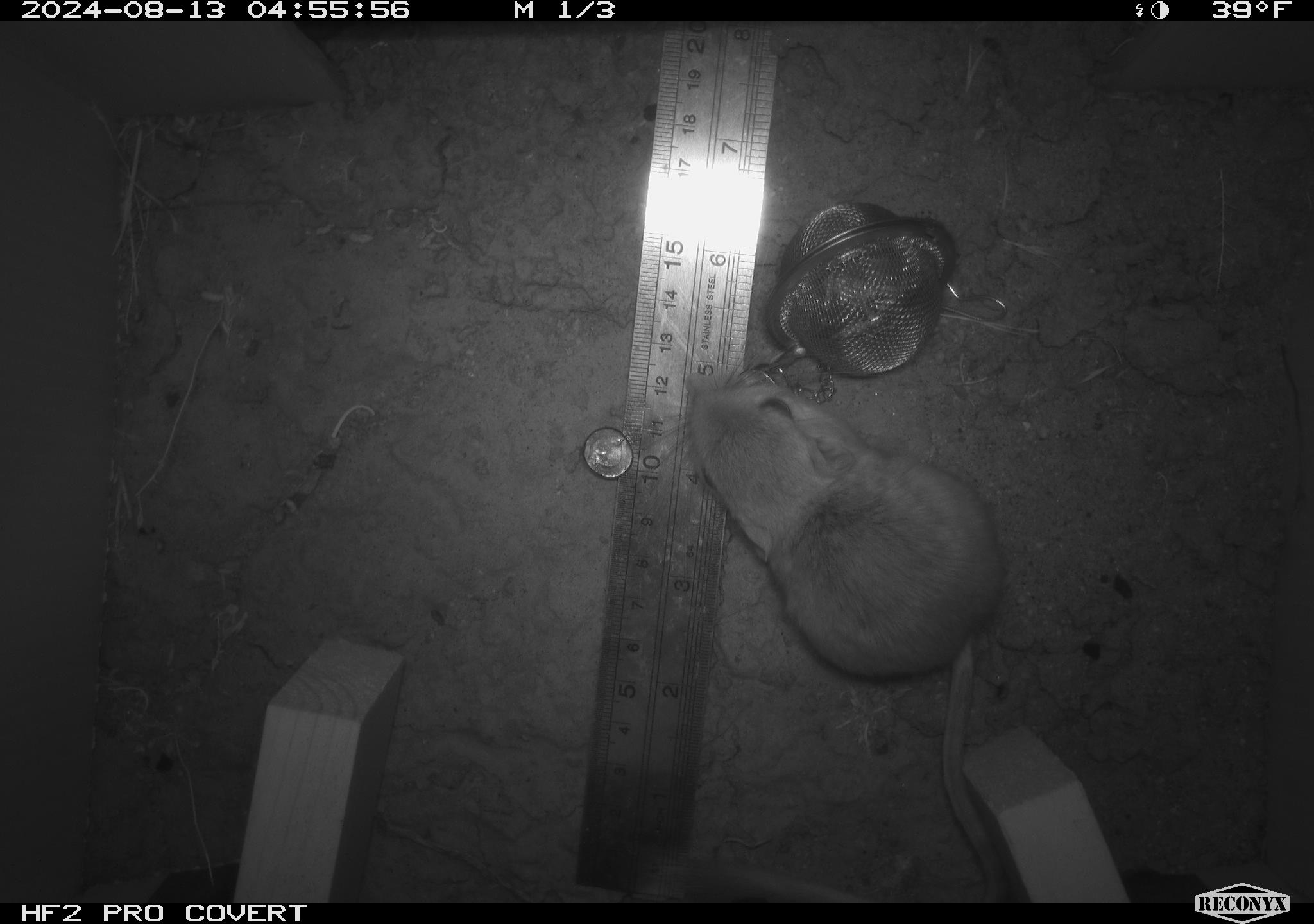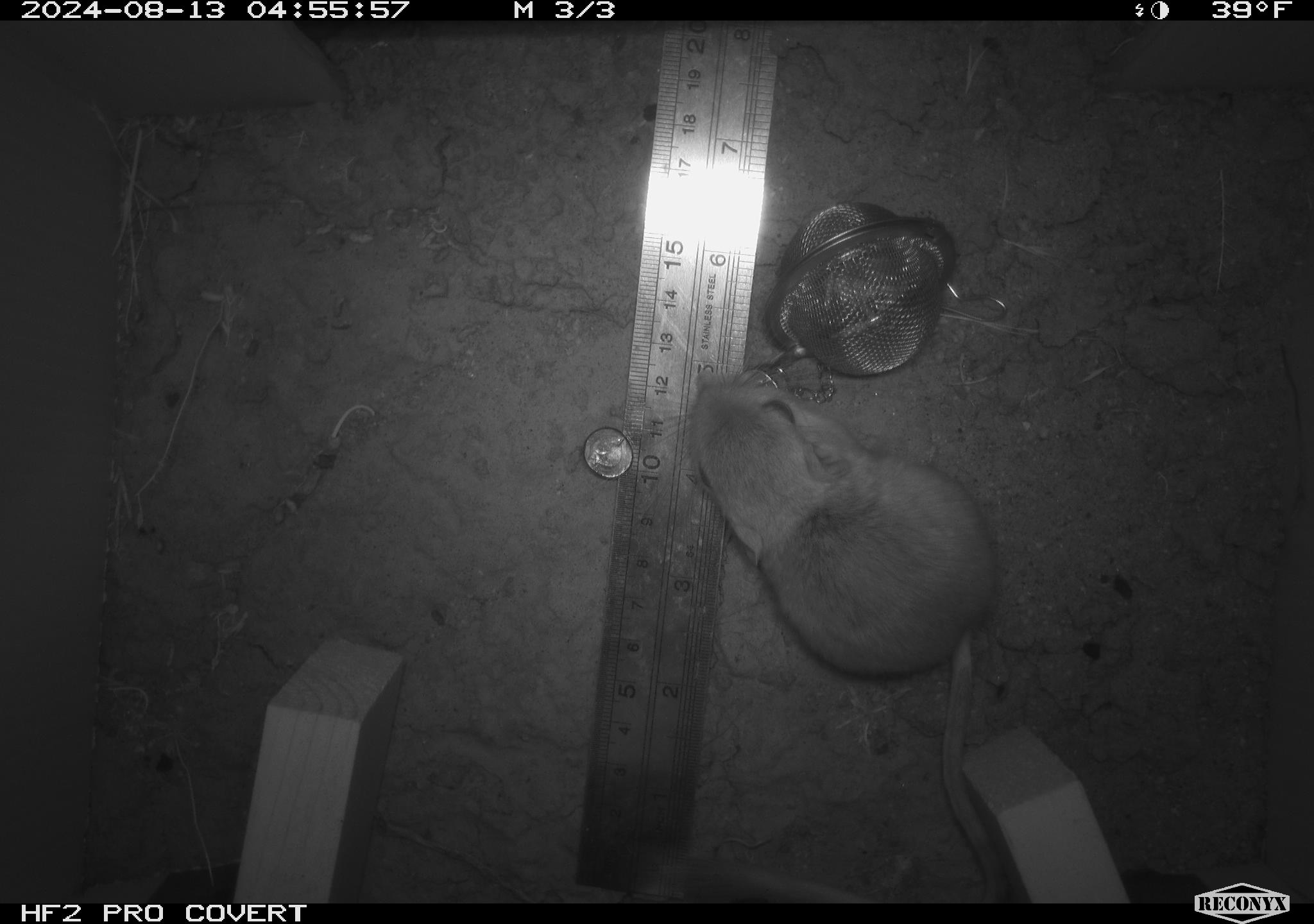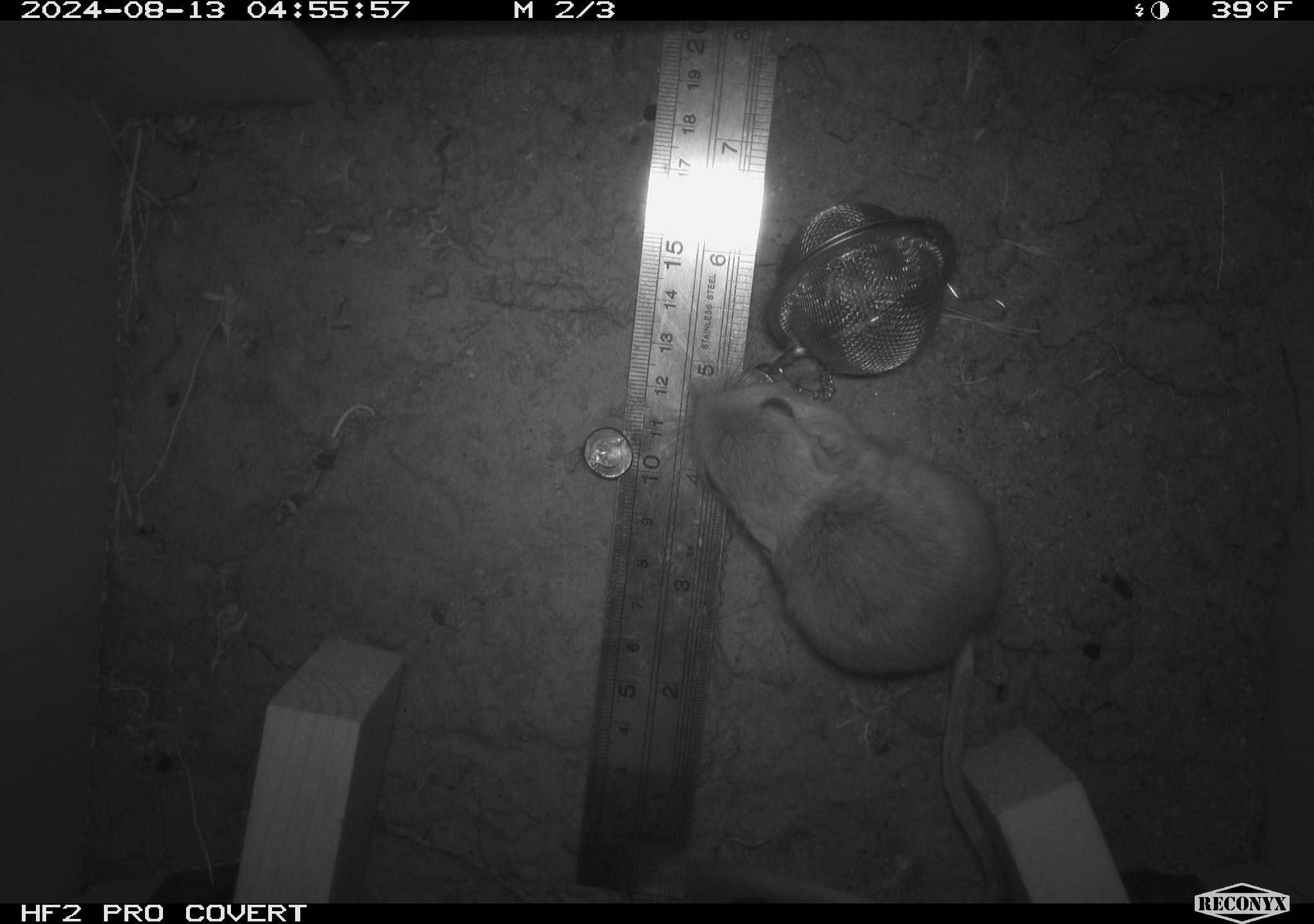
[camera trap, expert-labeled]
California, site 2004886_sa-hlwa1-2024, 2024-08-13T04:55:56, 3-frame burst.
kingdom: Animalia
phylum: Chordata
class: Mammalia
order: Rodentia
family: Heteromyidae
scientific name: Heteromyidae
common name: kangaroo rats and pocket mice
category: heteromyidae family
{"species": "heteromyidae family (kangaroo rats and pocket mice) (Heteromyidae)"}